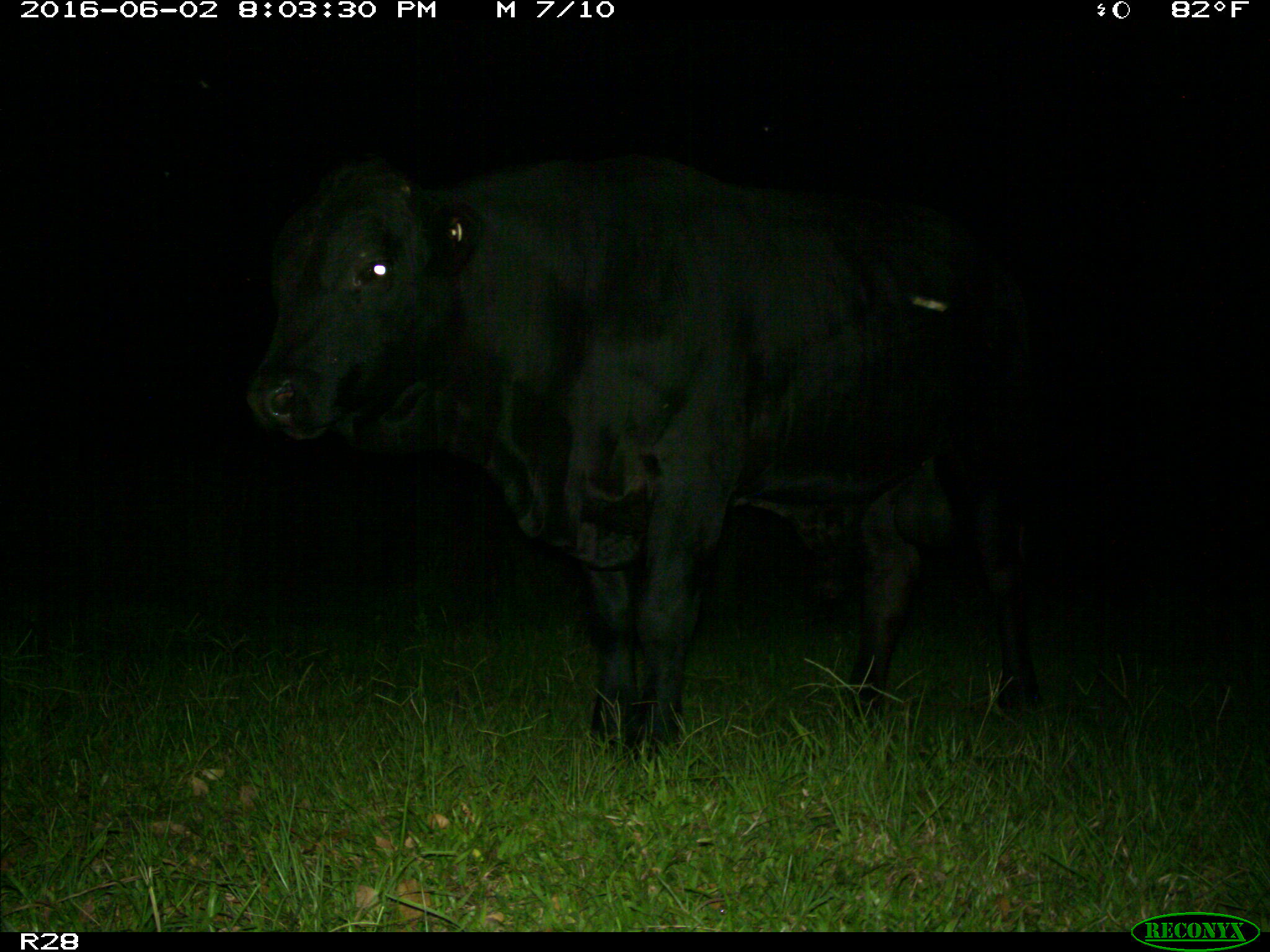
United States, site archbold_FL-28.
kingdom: Animalia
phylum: Chordata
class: Mammalia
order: Artiodactyla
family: Bovidae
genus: Bos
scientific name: Bos taurus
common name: domestic cow